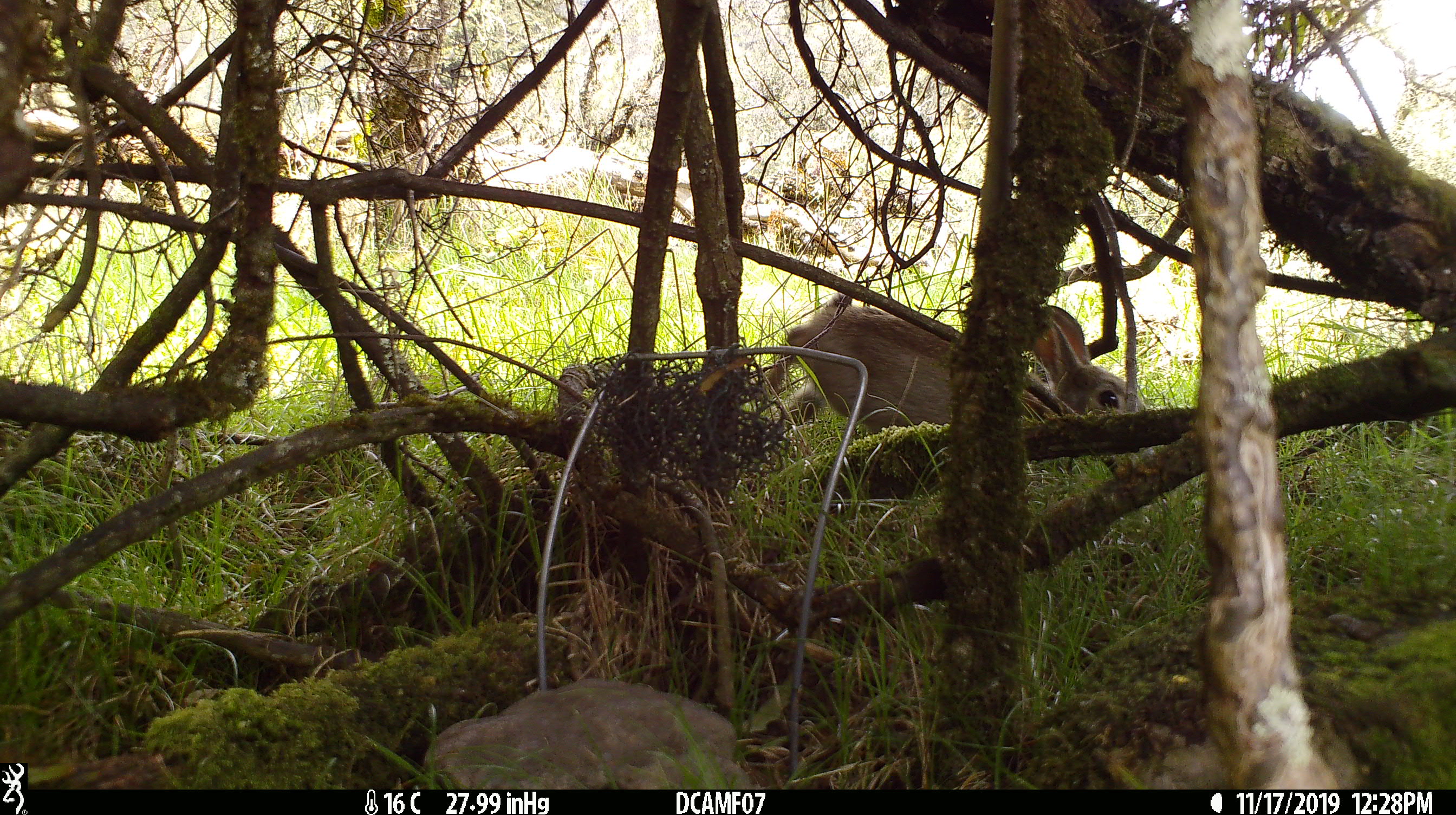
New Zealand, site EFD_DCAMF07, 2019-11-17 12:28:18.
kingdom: Animalia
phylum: Chordata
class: Mammalia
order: Lagomorpha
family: Leporidae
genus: Oryctolagus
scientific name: Oryctolagus cuniculus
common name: european rabbit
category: rabbit